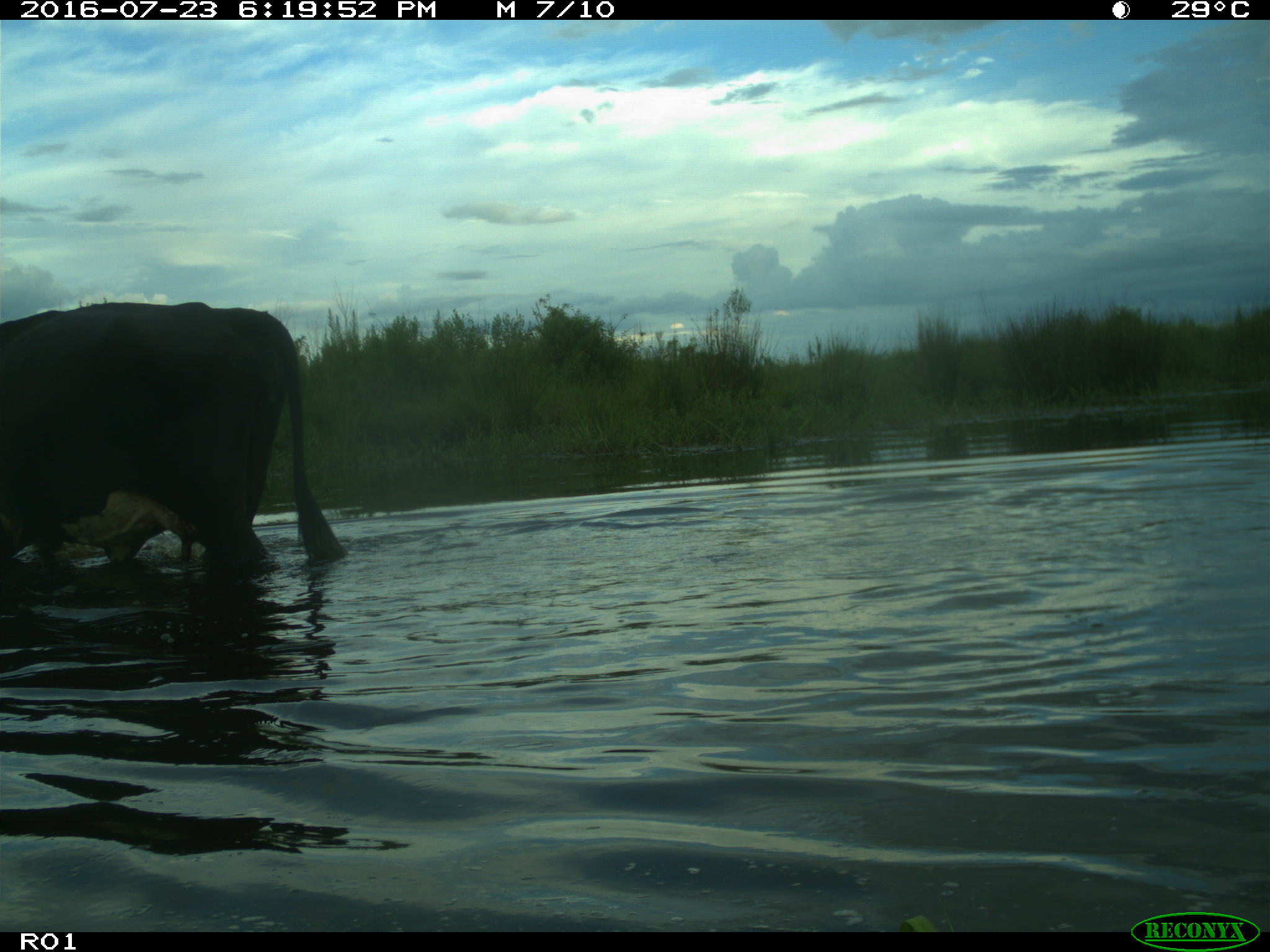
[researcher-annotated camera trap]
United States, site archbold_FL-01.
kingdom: Animalia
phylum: Chordata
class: Mammalia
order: Artiodactyla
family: Bovidae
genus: Bos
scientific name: Bos taurus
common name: domestic cow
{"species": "Bos taurus (domestic cow)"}